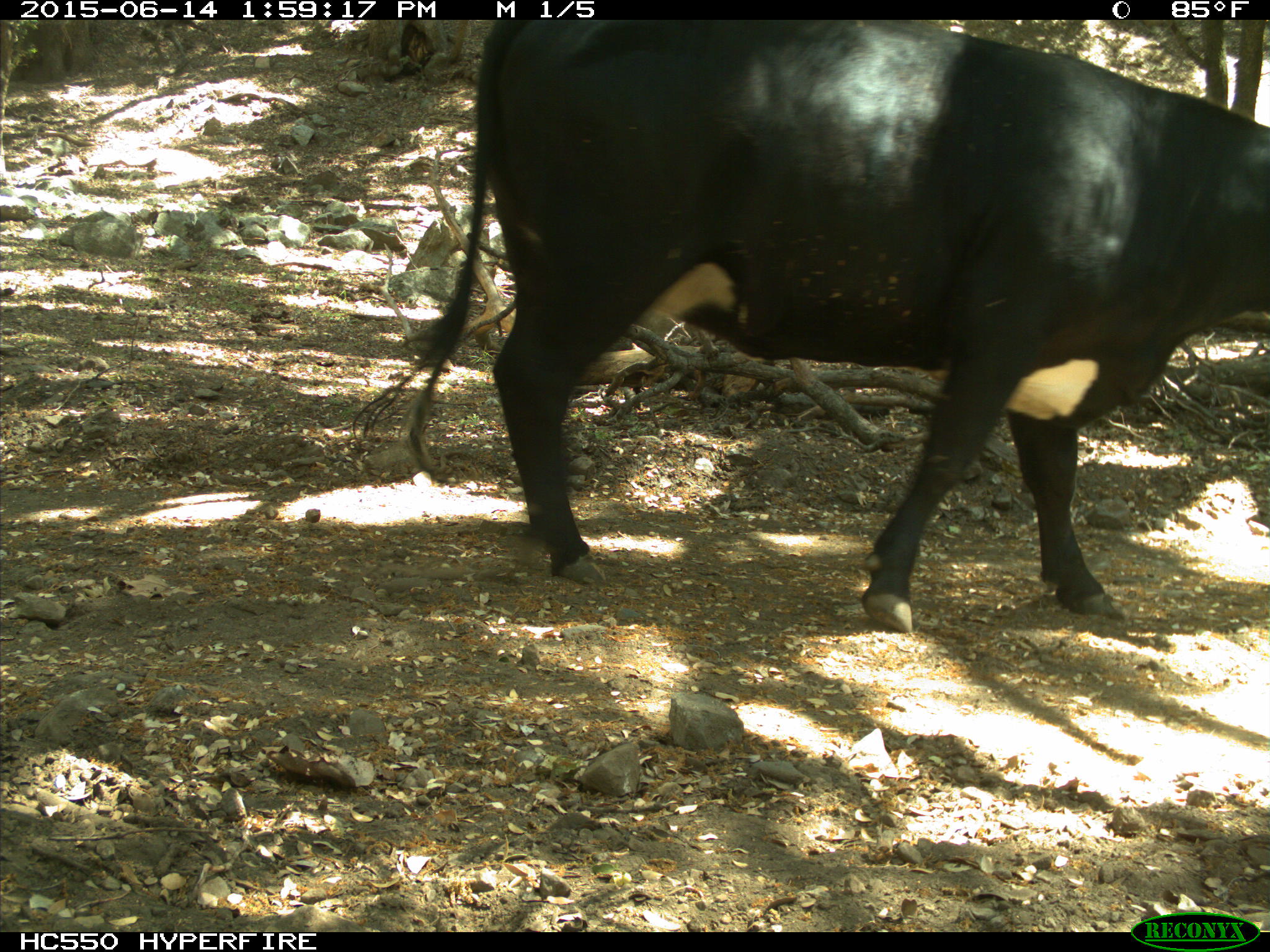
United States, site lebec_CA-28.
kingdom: Animalia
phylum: Chordata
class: Mammalia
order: Artiodactyla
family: Bovidae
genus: Bos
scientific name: Bos taurus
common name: domestic cow